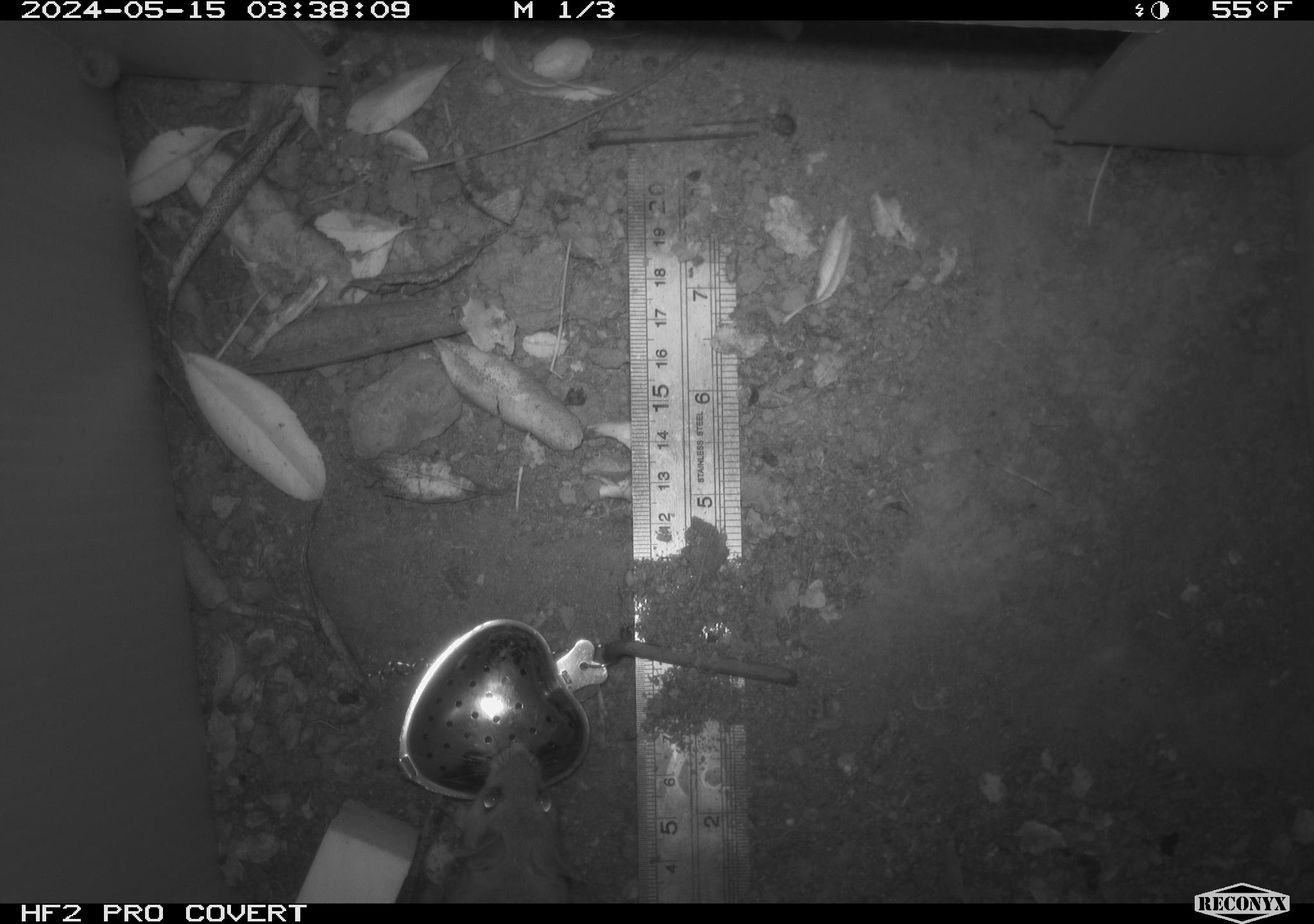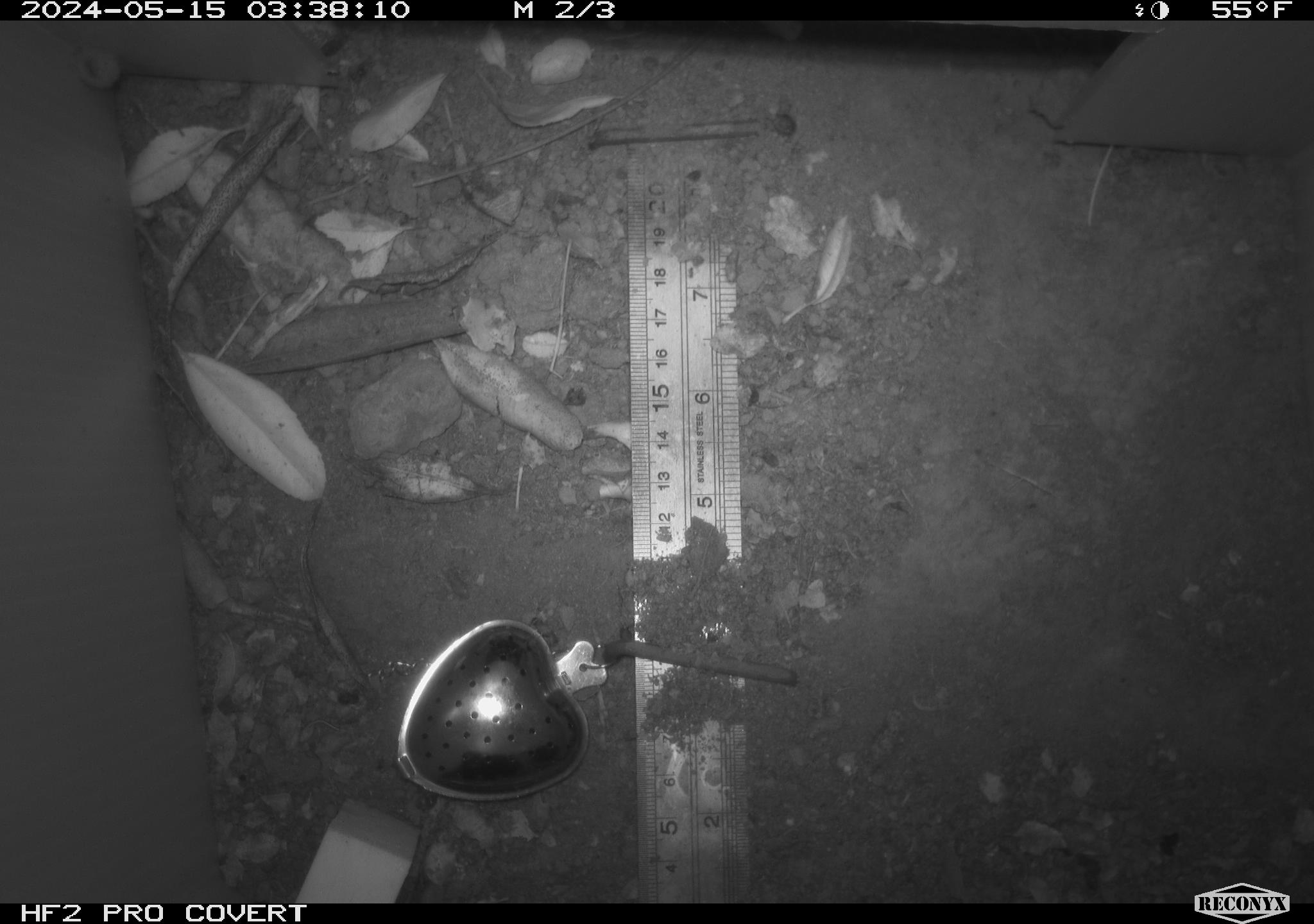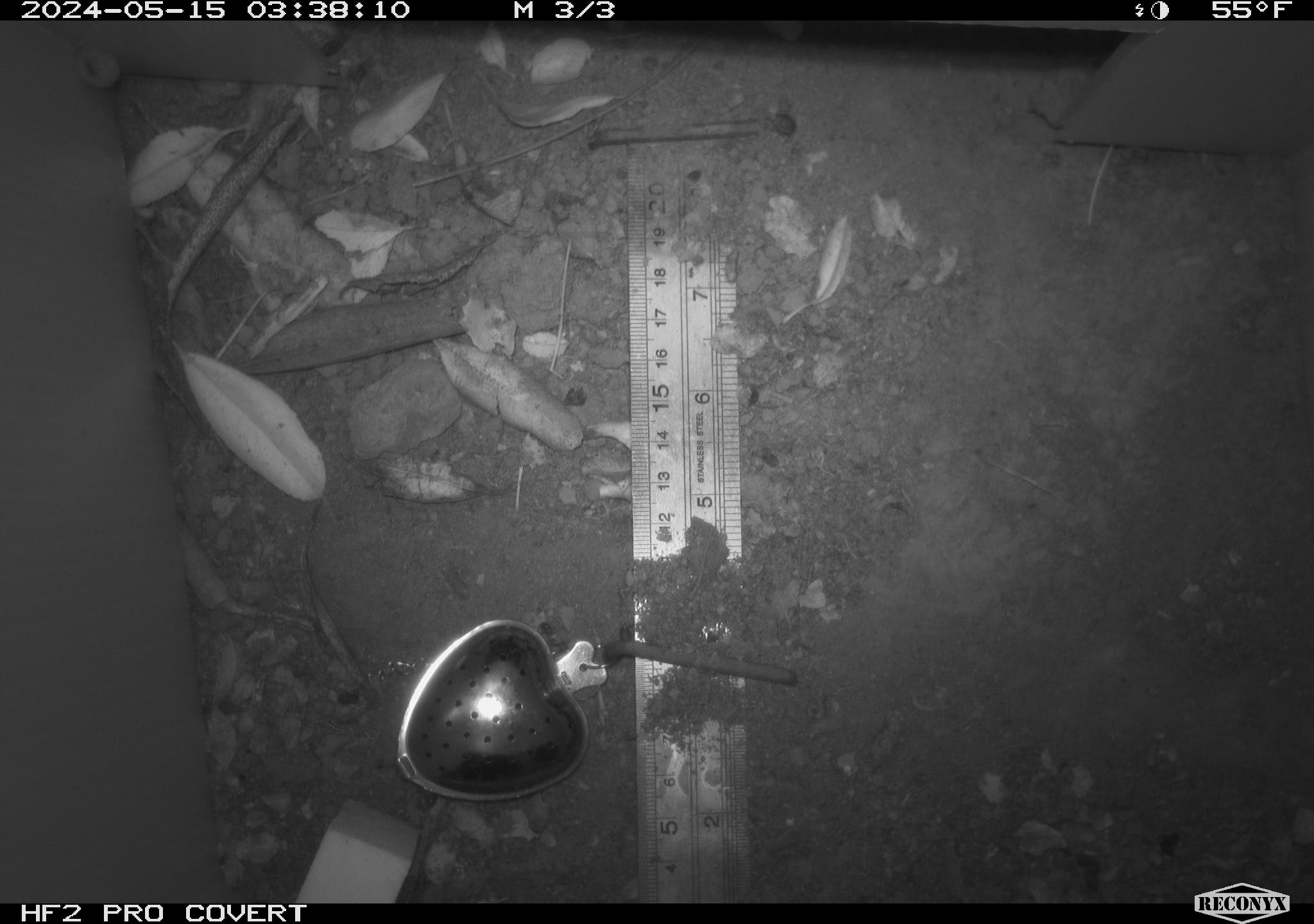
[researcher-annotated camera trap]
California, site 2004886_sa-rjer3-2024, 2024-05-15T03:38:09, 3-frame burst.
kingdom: Animalia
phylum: Chordata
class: Mammalia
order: Rodentia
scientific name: Rodentia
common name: mouse species